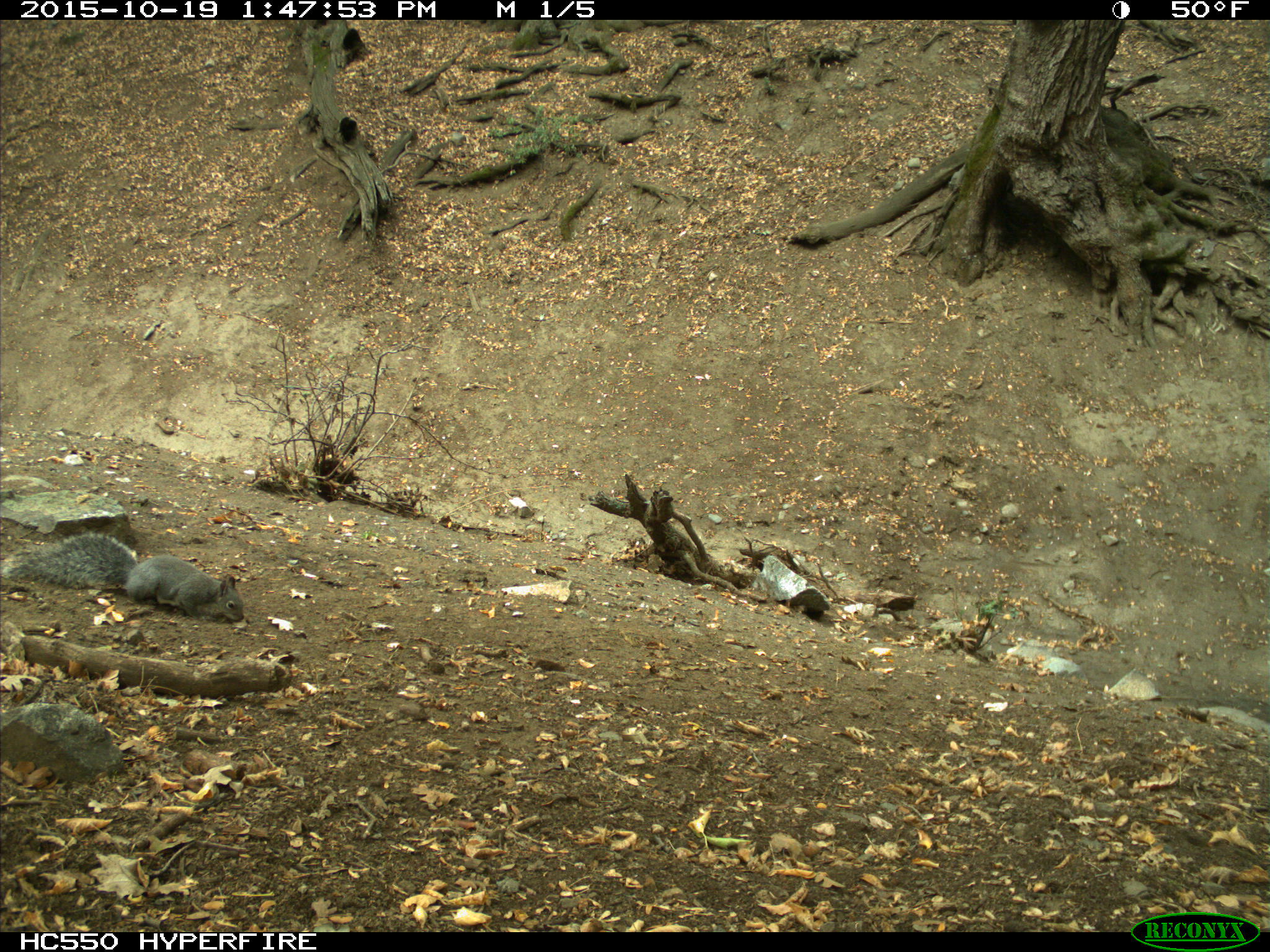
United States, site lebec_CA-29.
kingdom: Animalia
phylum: Chordata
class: Mammalia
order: Rodentia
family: Sciuridae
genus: Sciurus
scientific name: Sciurus carolinensis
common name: eastern gray squirrel